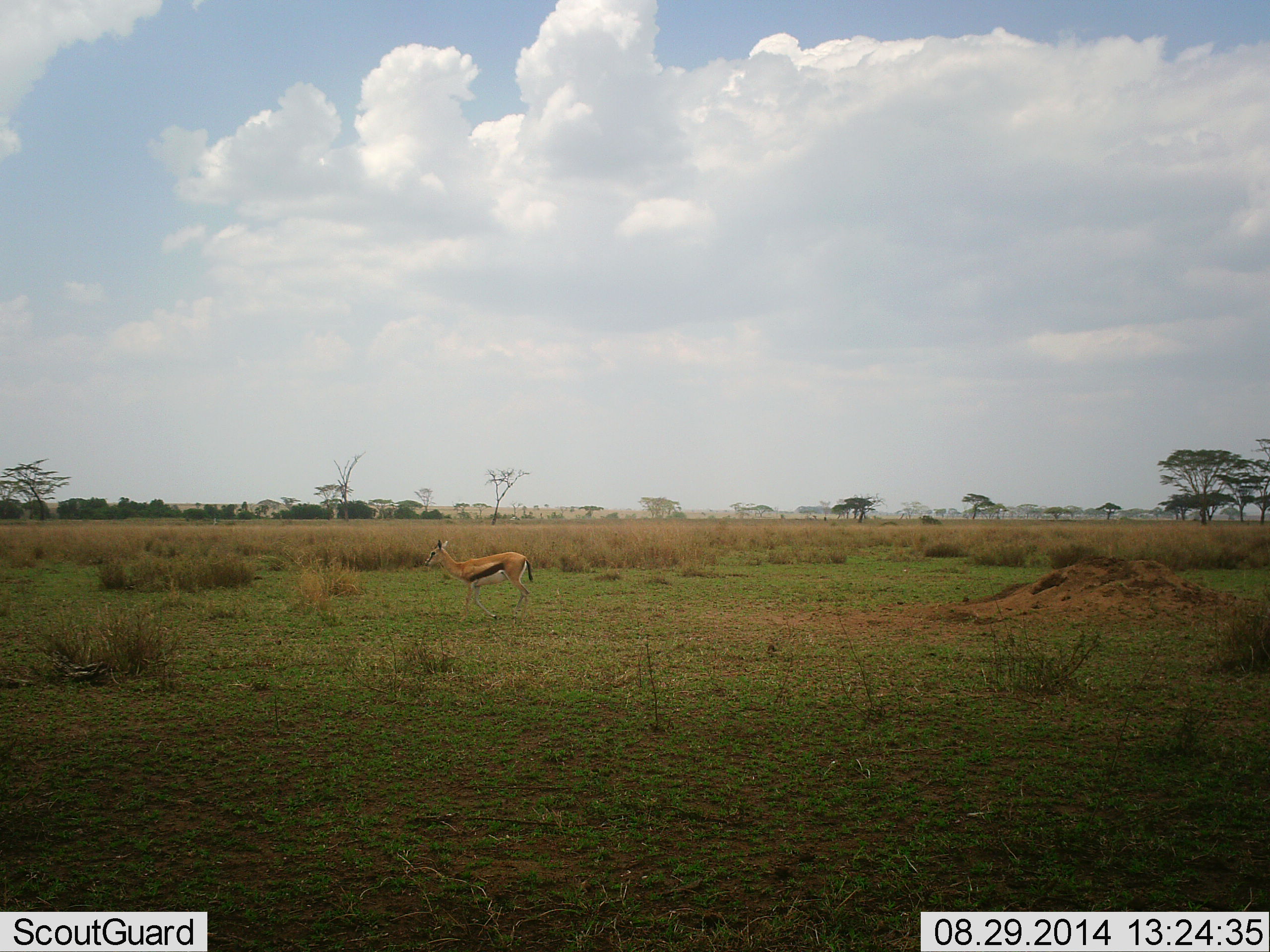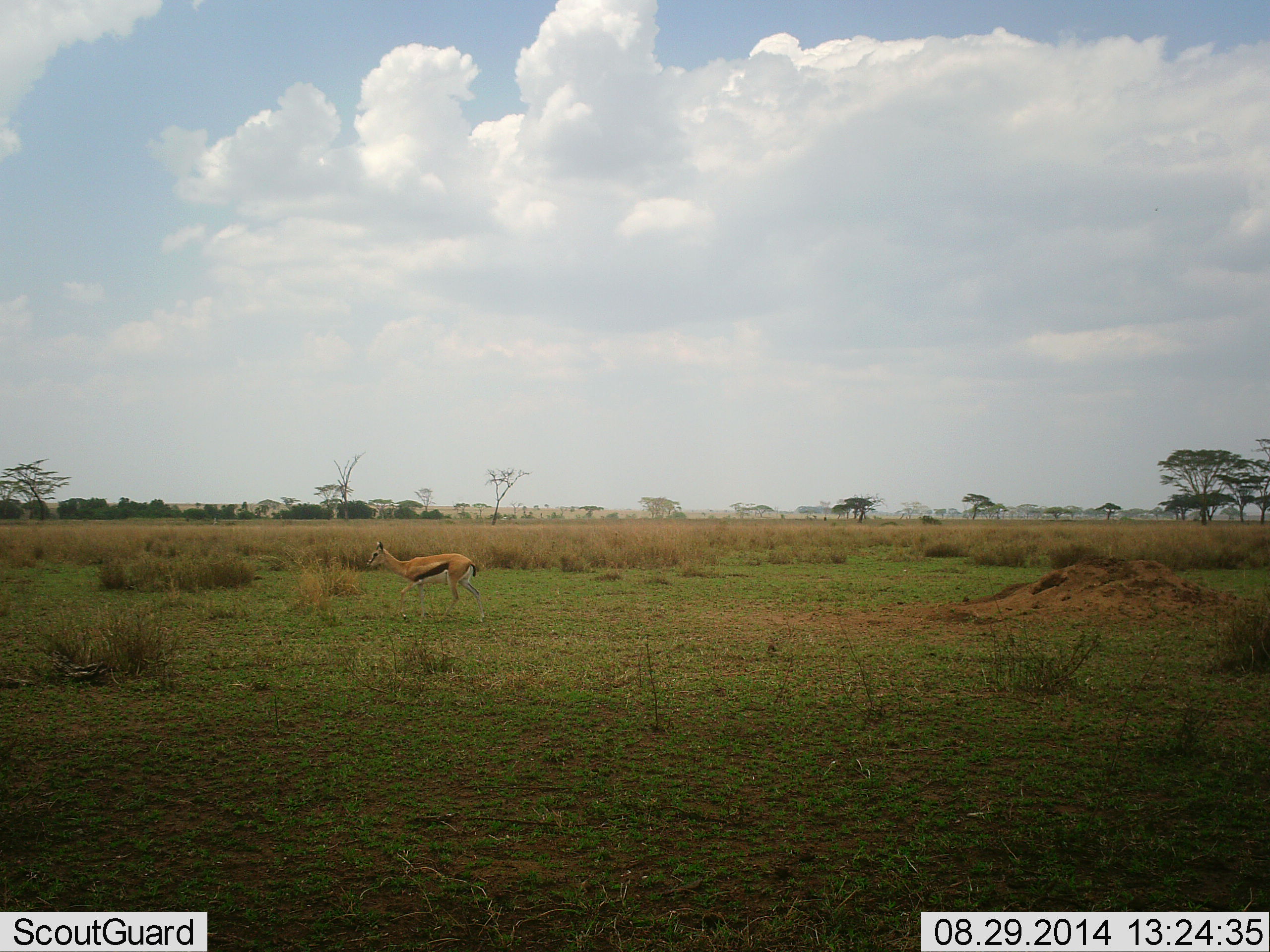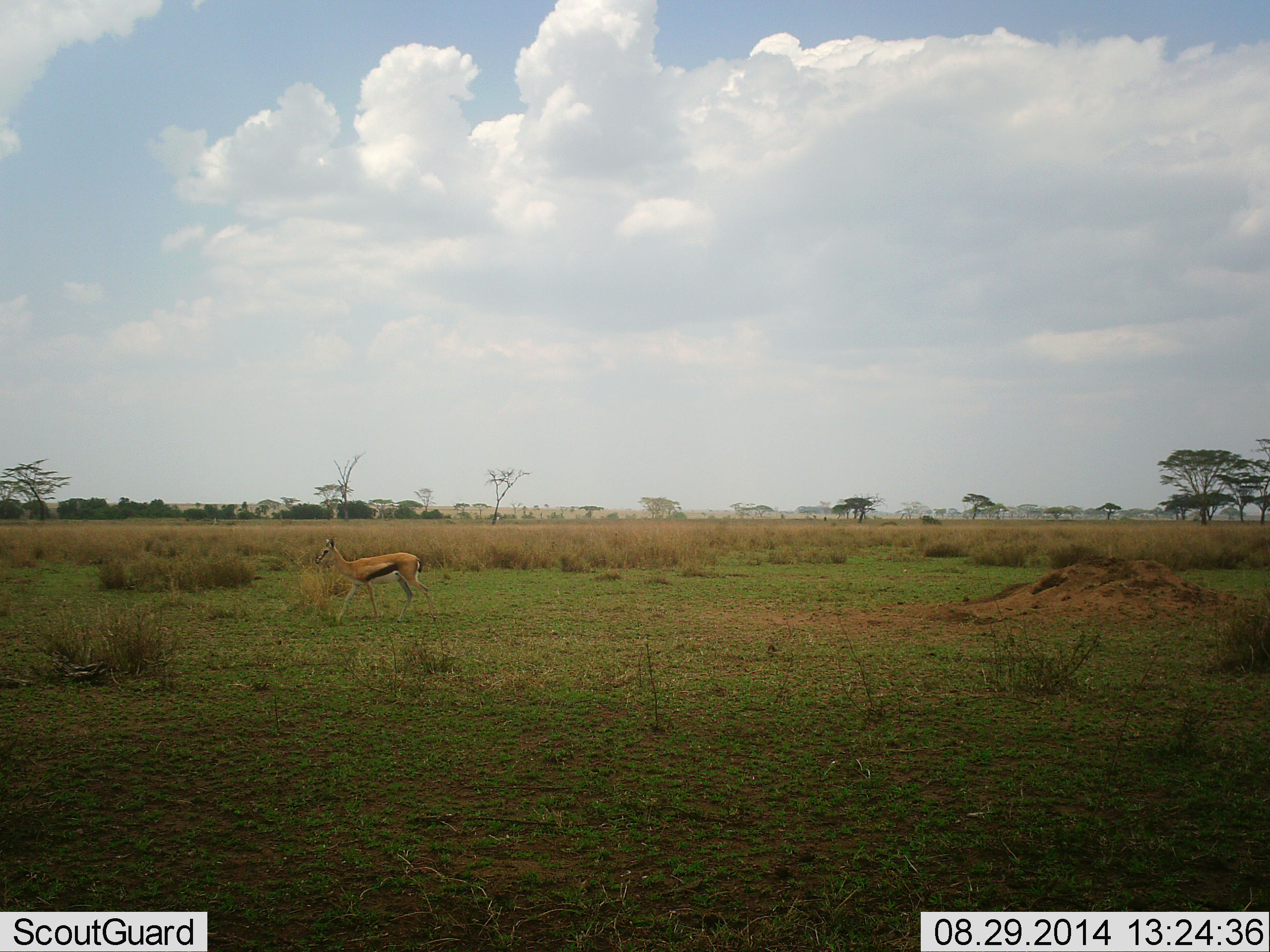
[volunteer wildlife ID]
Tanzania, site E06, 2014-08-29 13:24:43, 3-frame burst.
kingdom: Animalia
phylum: Chordata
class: Mammalia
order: Artiodactyla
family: Bovidae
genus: Eudorcas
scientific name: Eudorcas thomsonii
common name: thomson's gazelle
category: gazellethomsons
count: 1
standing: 9%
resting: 0%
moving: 82%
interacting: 0%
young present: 0%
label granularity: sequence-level